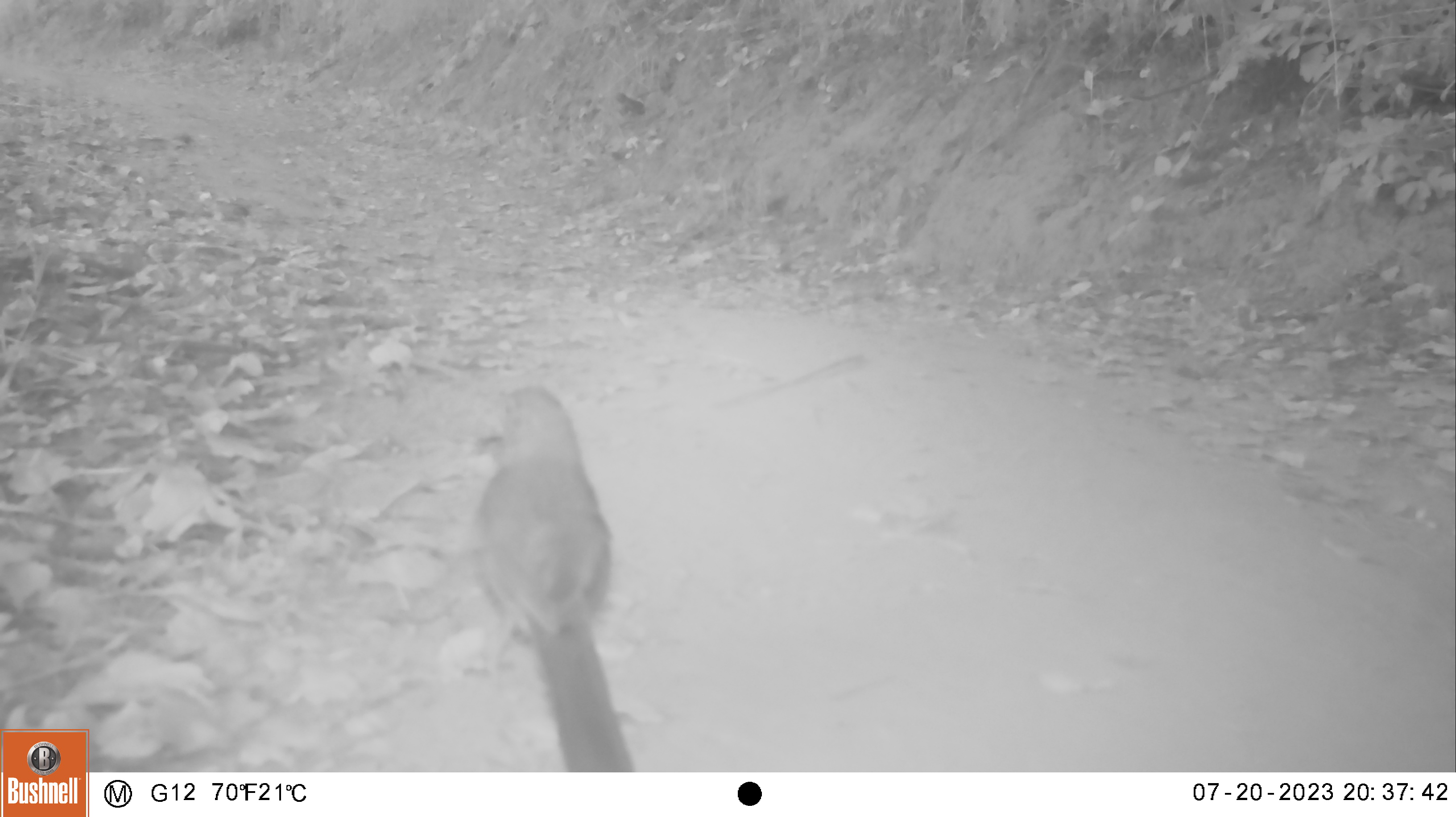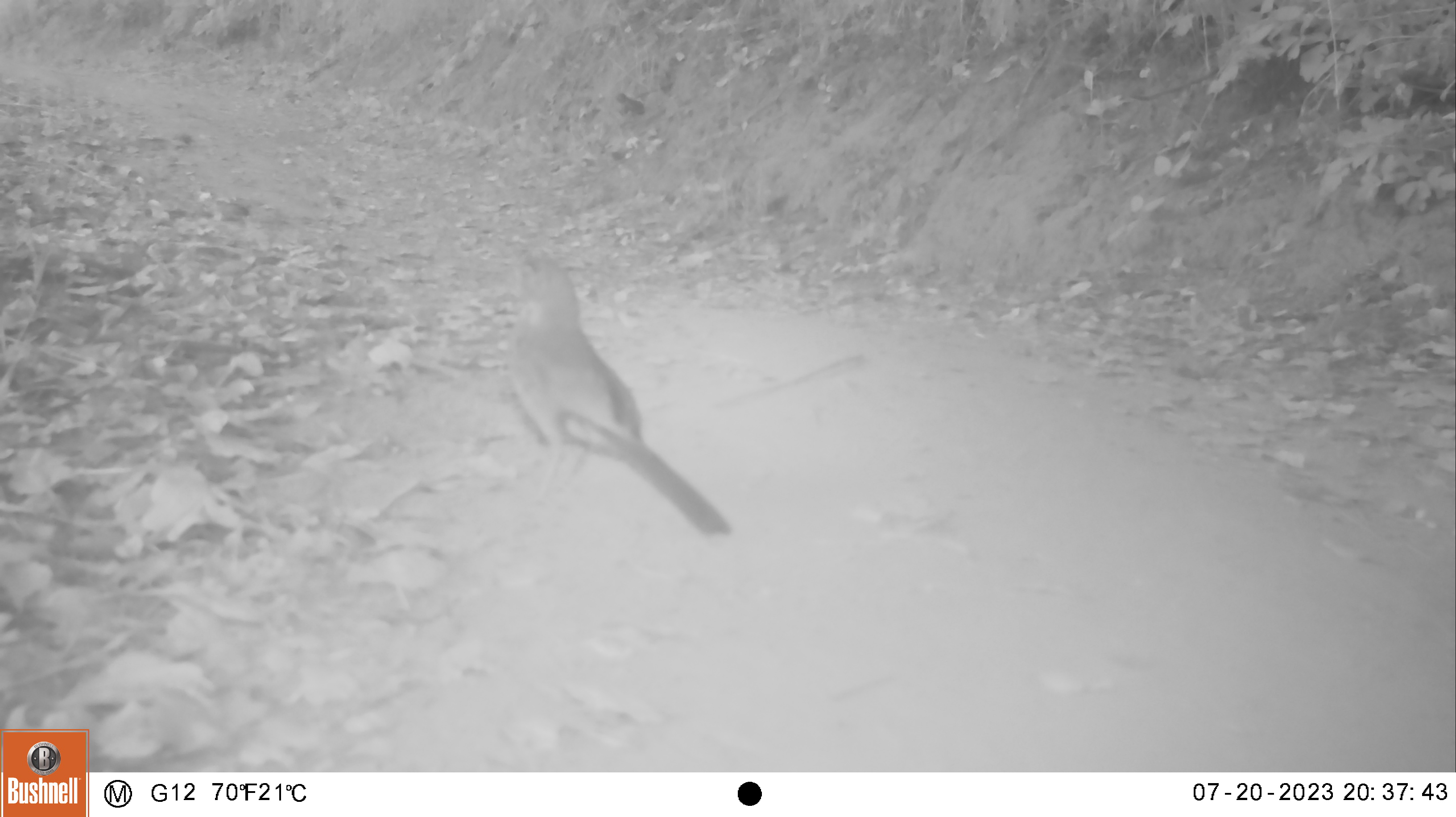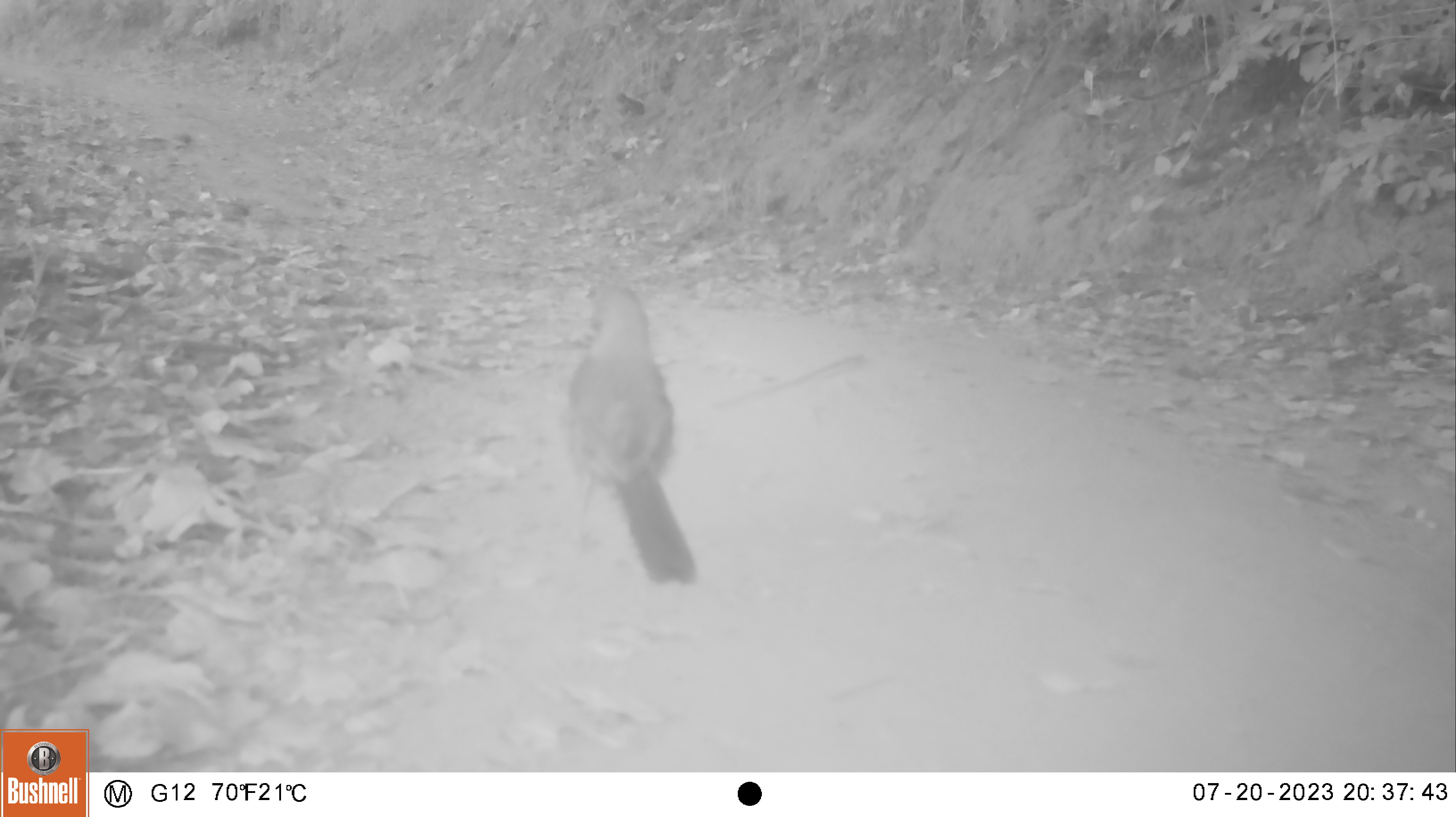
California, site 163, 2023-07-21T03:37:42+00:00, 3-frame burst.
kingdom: Animalia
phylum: Chordata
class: Aves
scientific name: Aves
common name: bird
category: unknown bird